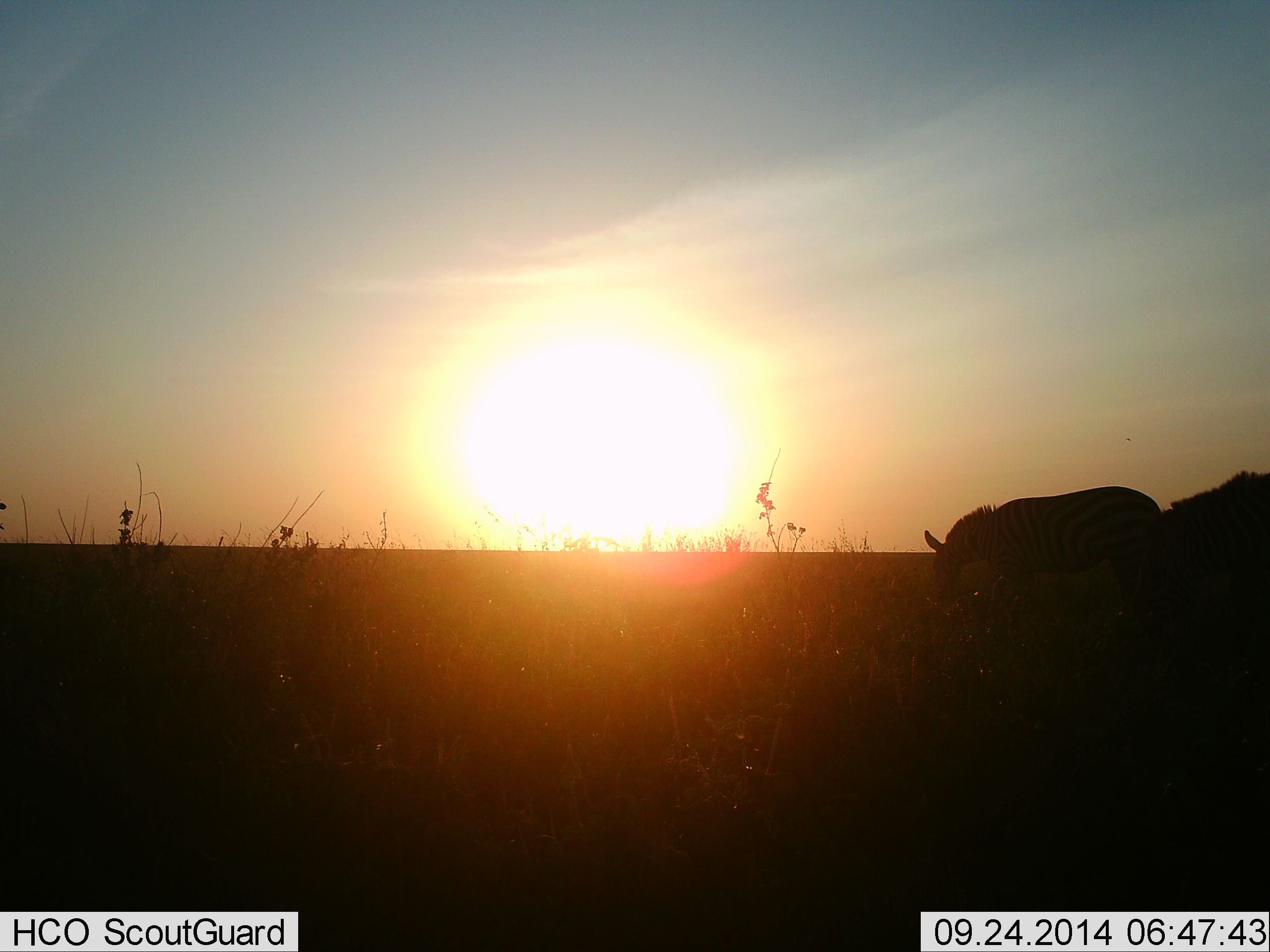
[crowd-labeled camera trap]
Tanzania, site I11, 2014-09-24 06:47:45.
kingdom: Animalia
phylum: Chordata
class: Mammalia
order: Perissodactyla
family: Equidae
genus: Equus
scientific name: Equus quagga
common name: plains zebra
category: zebra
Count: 2.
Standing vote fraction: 10%.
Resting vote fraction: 0%.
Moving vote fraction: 10%.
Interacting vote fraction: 0%.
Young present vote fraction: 0%.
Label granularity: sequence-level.